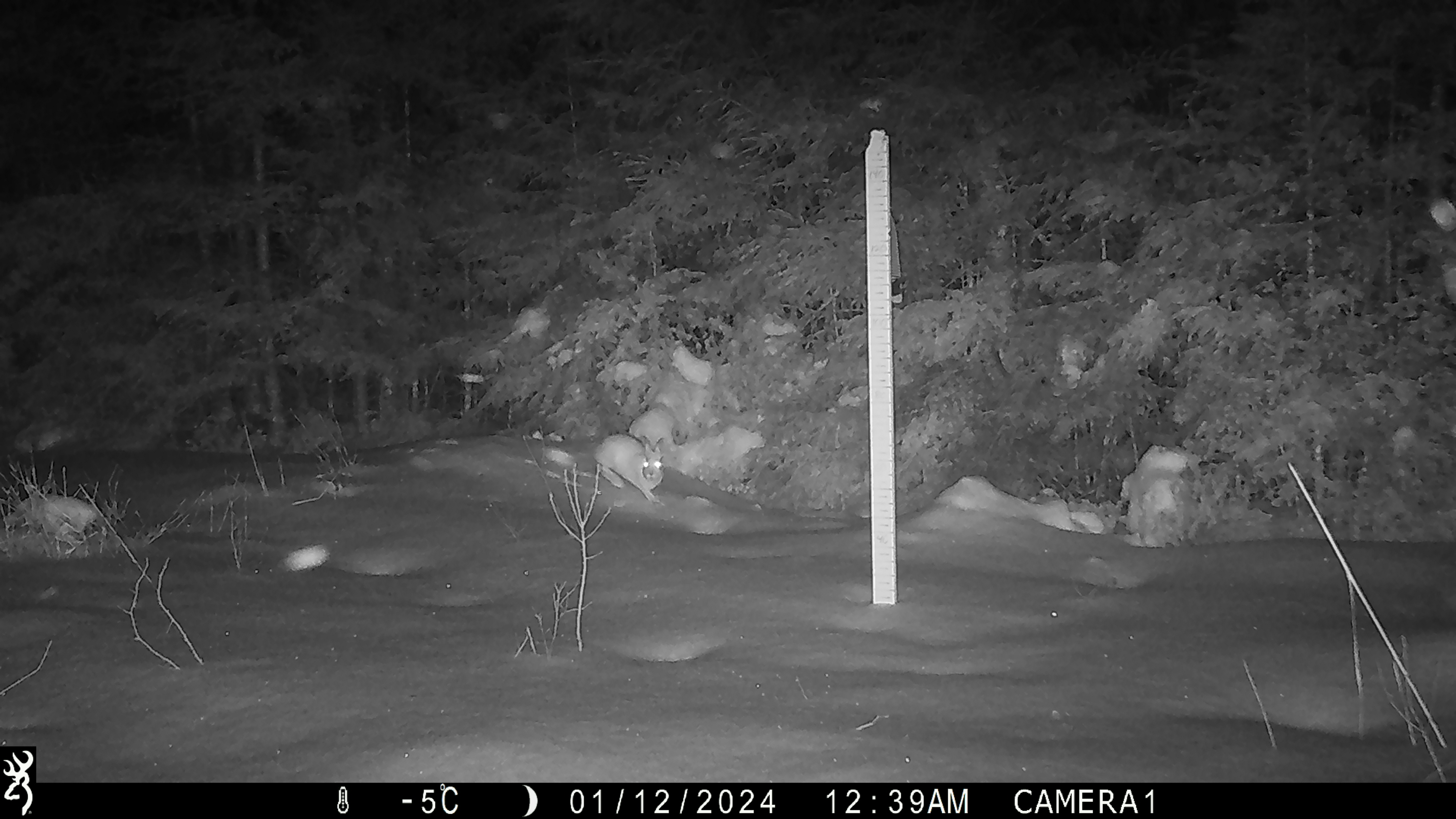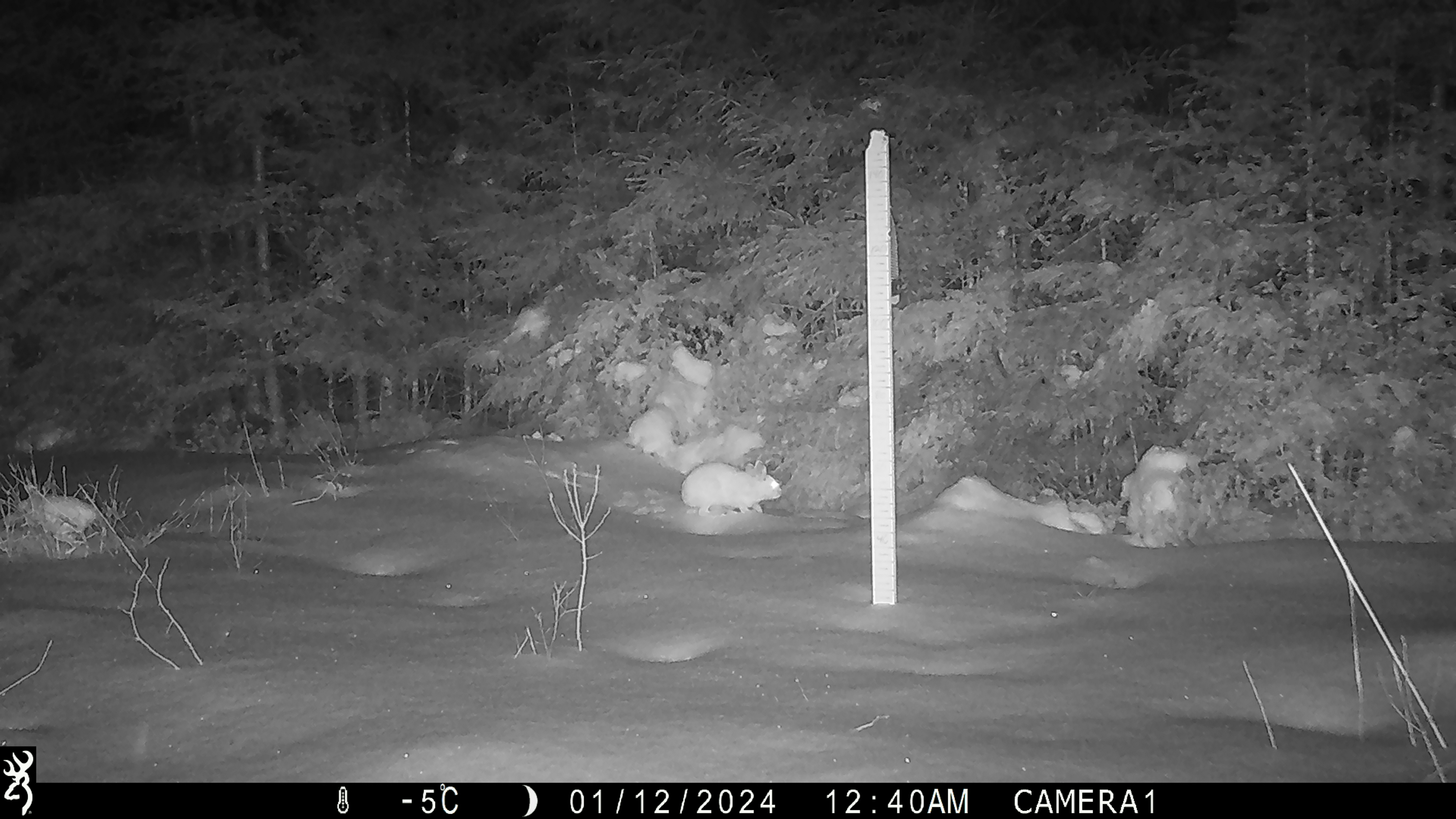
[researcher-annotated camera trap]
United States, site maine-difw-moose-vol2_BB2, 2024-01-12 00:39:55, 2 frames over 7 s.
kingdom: Animalia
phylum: Chordata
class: Mammalia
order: Lagomorpha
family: Leporidae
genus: Lepus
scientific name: Lepus americanus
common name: snowshoe hare